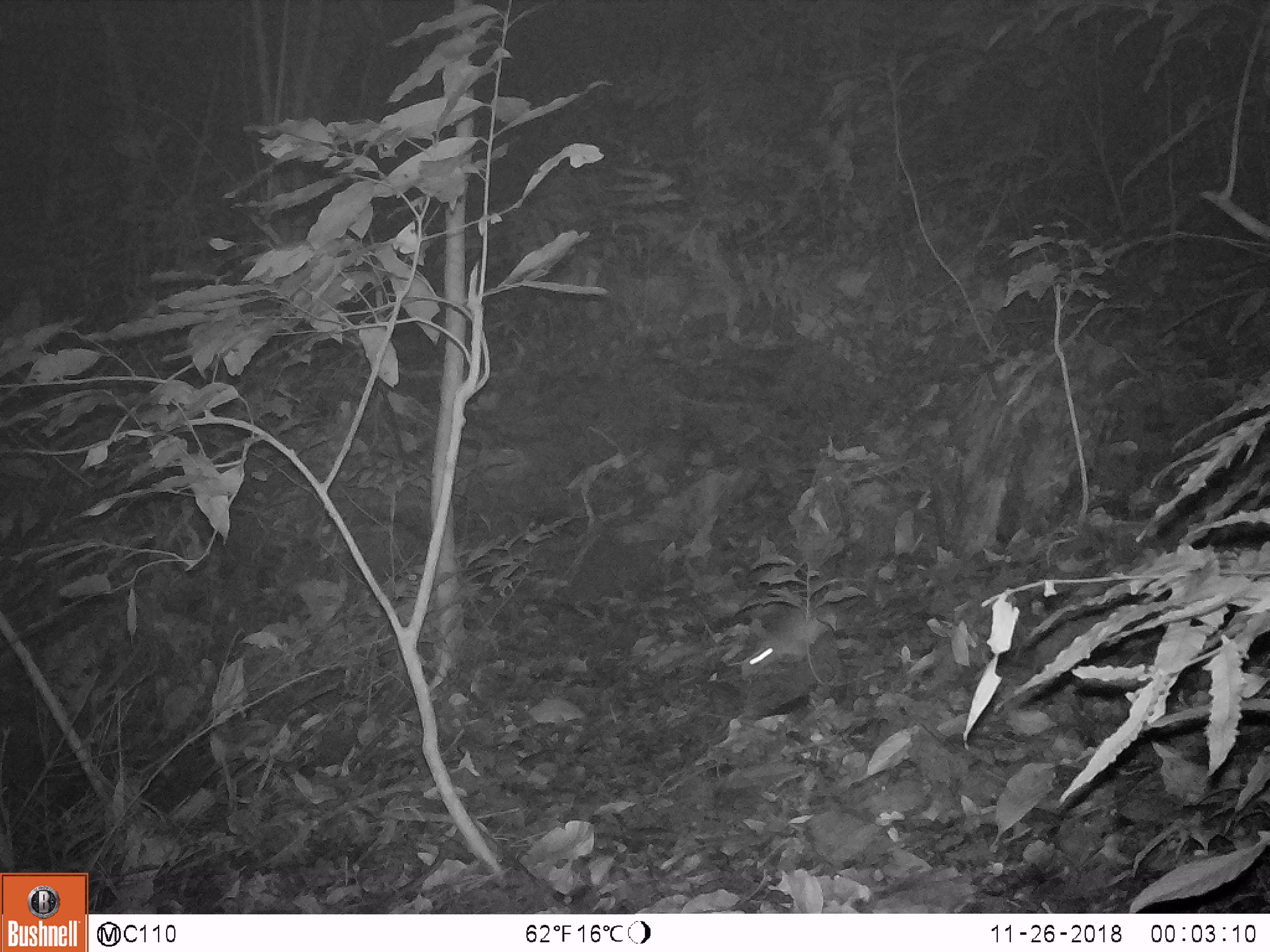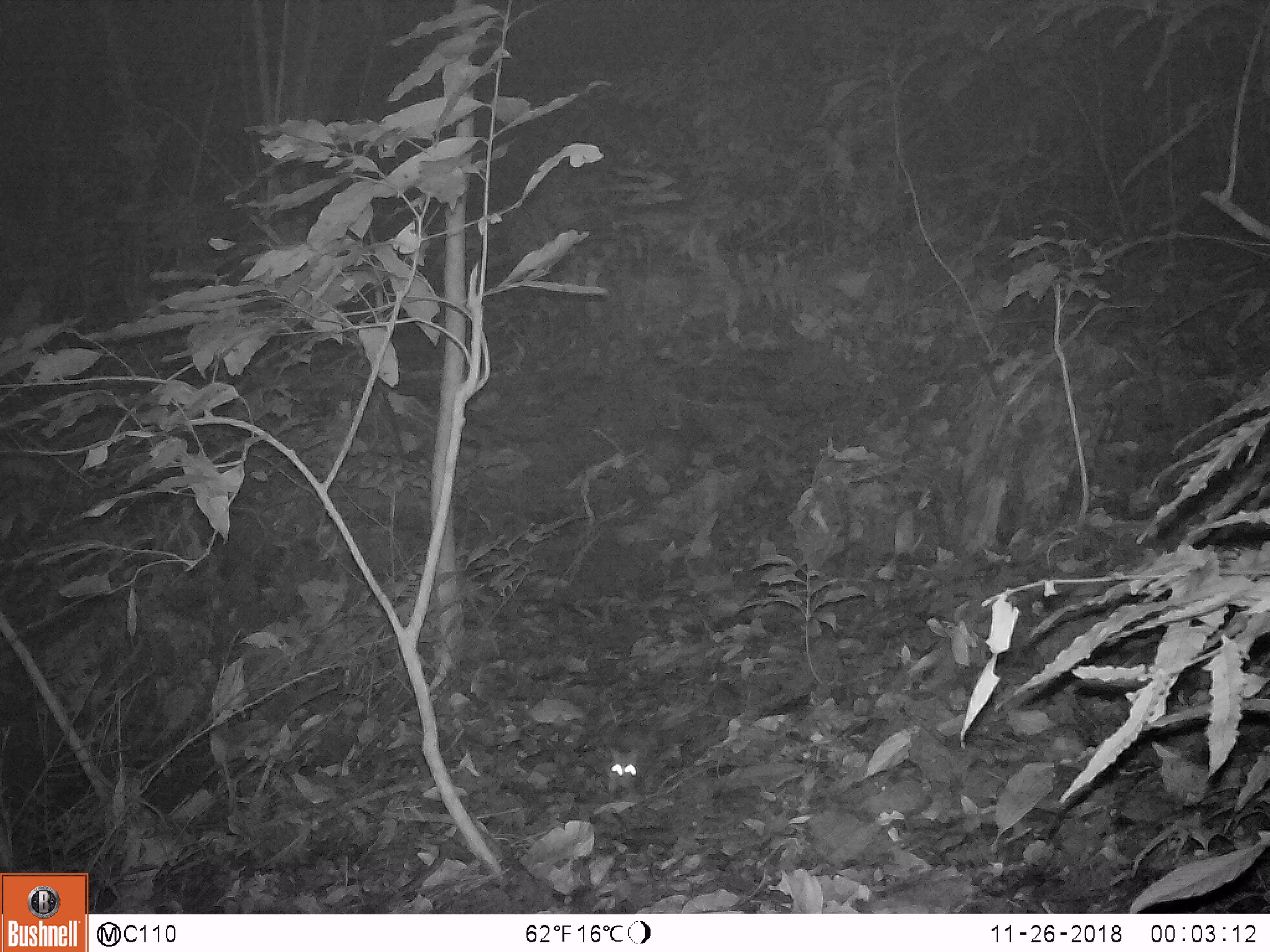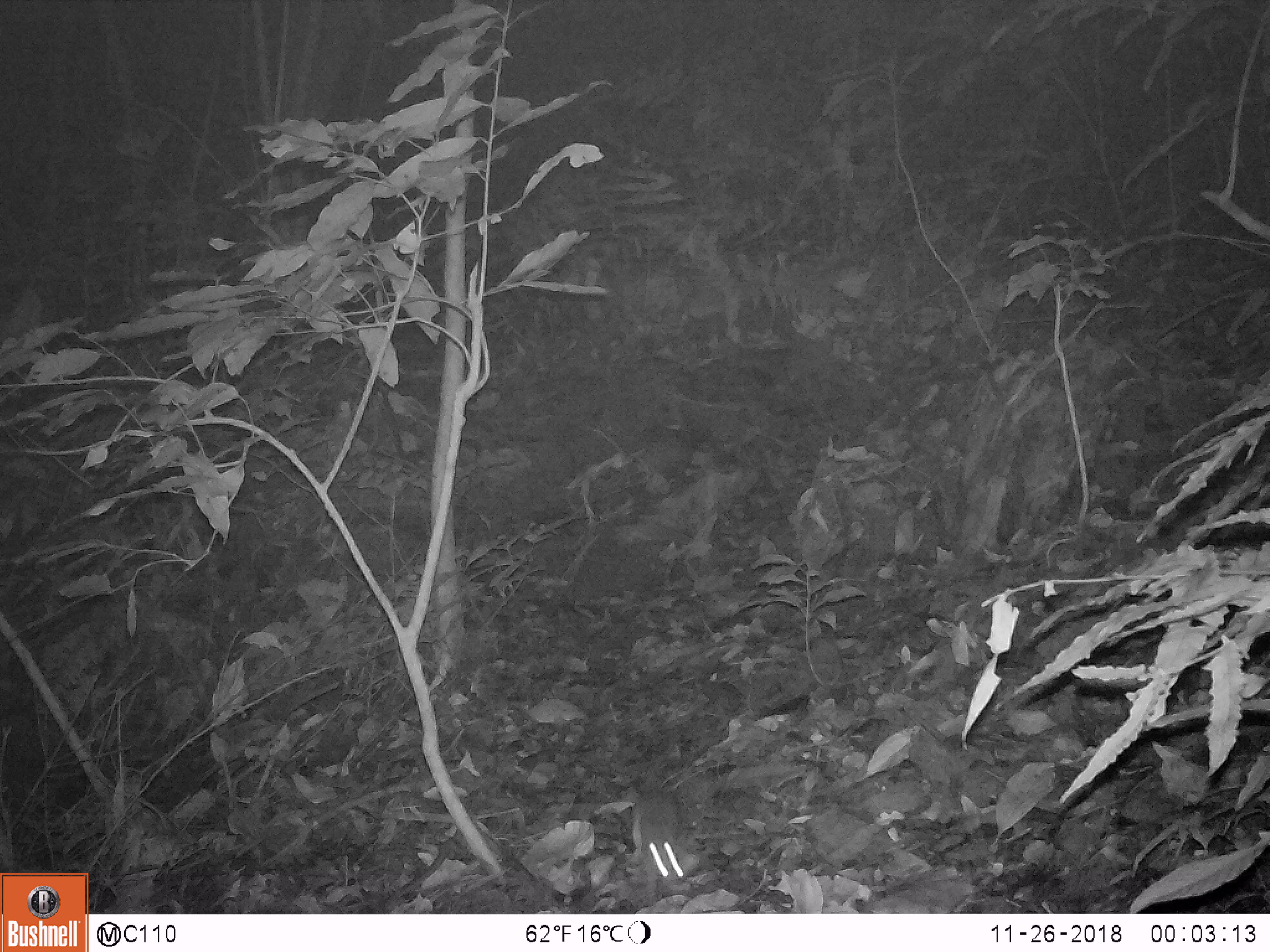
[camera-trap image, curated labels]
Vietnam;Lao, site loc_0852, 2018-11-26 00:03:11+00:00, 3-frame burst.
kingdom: Animalia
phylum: Chordata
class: Mammalia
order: Rodentia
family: Muridae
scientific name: Muridae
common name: old-world mice and rats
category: unidentified murid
Unidentified murid (old-world mice and rats) (Muridae). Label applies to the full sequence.